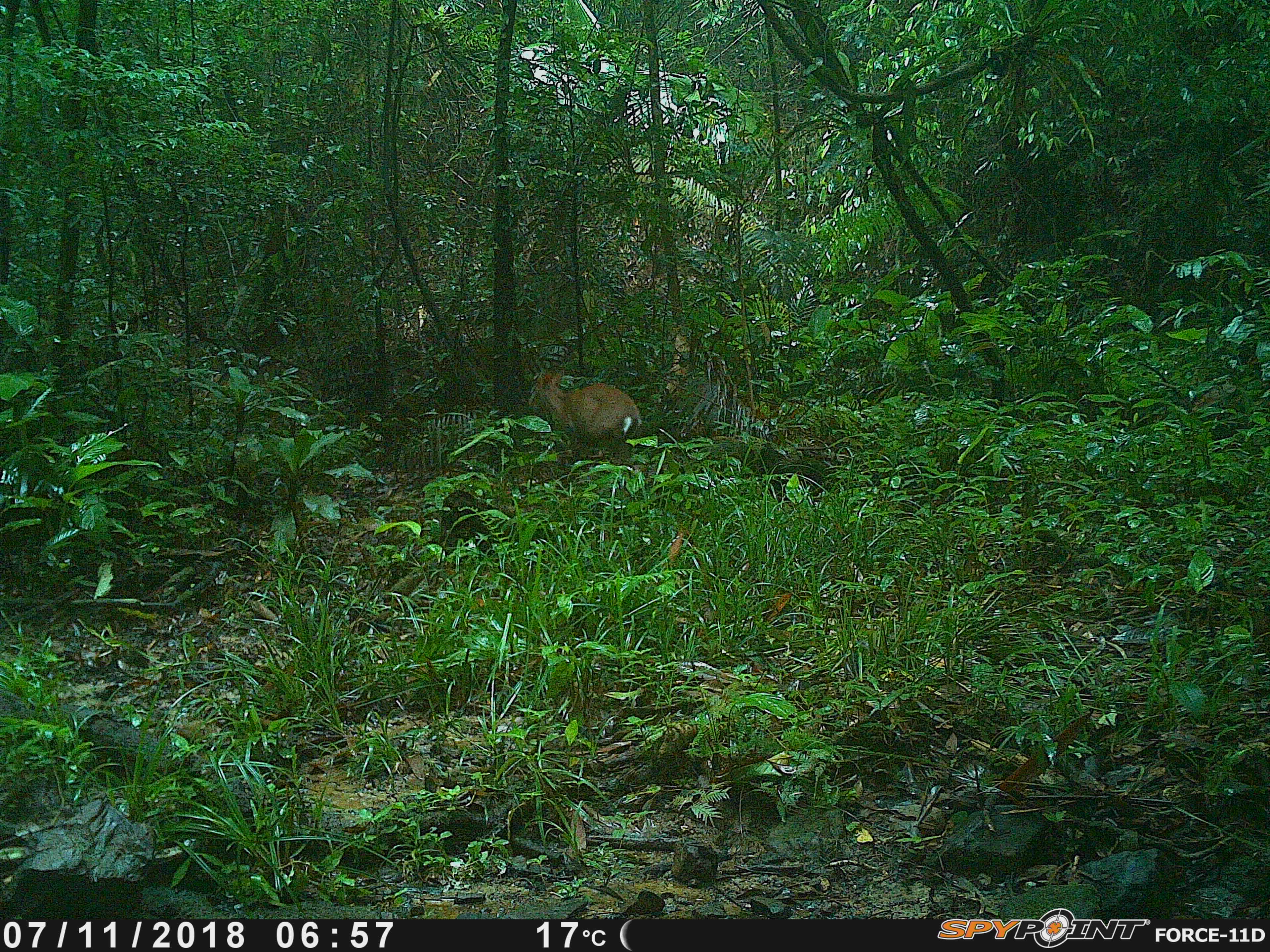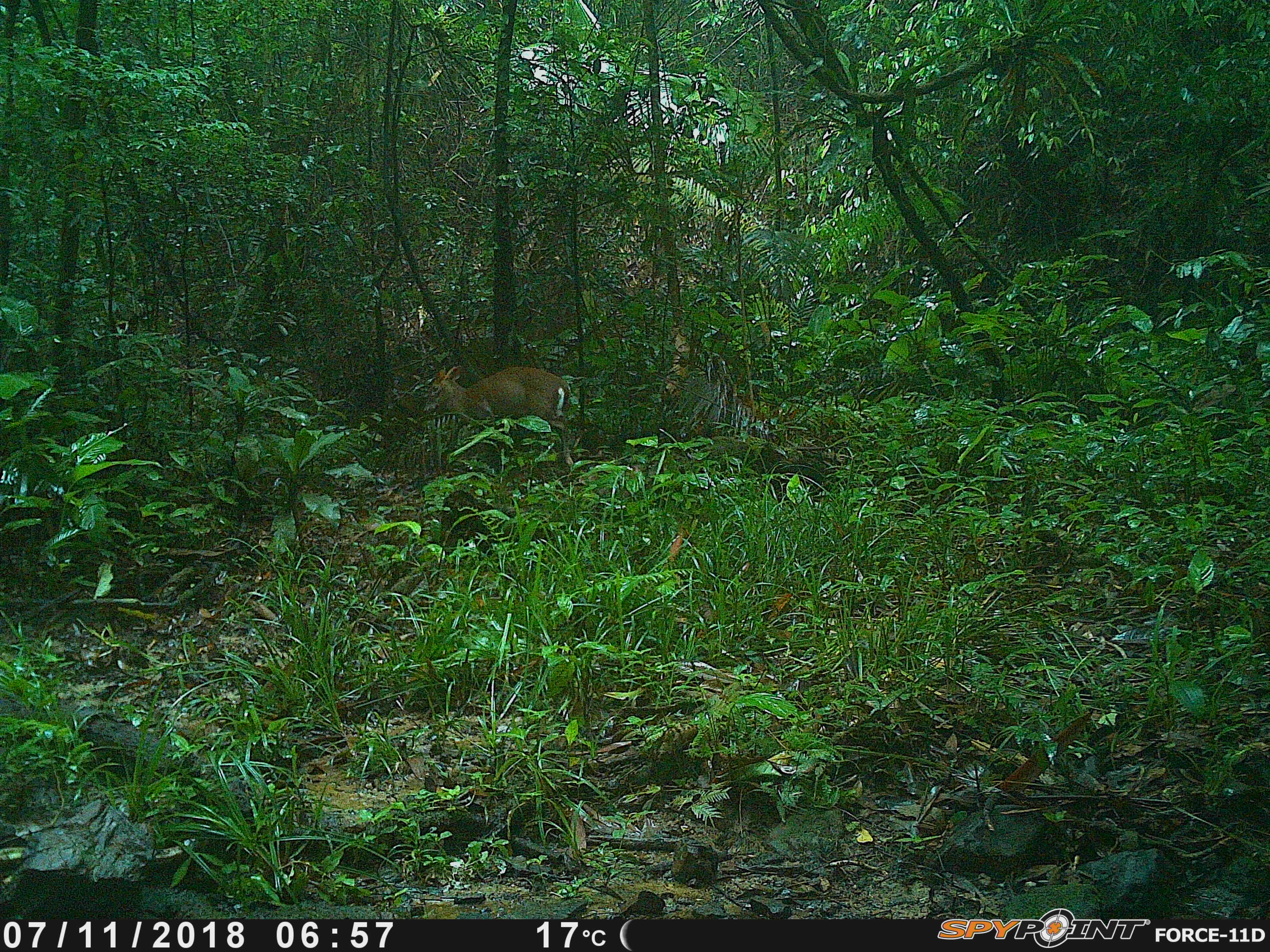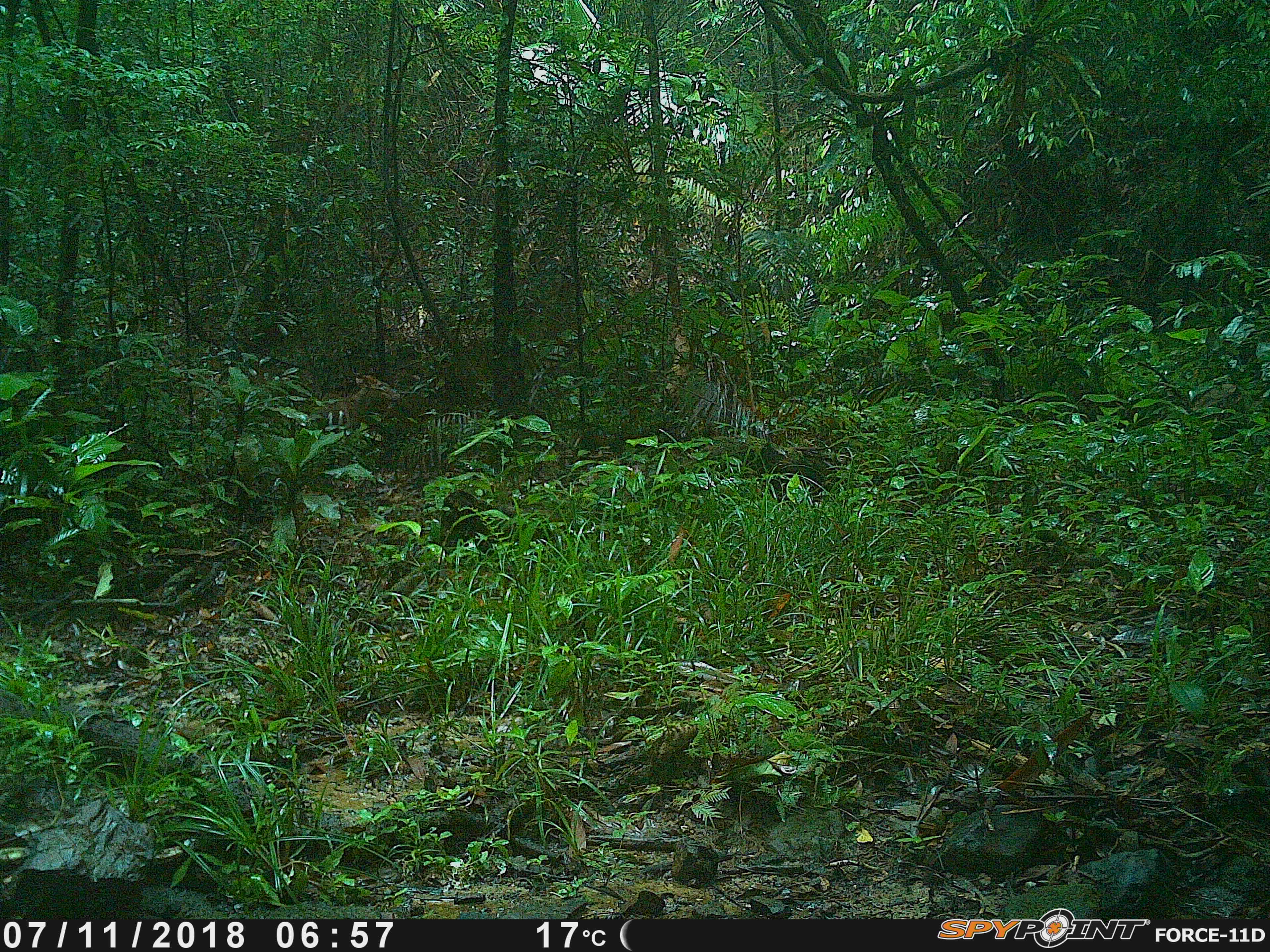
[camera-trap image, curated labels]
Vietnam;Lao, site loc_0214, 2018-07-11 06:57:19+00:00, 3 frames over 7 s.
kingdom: Animalia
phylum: Chordata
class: Mammalia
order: Artiodactyla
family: Cervidae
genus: Muntiacus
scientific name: Muntiacus rooseveltorum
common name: roosevelt's muntjac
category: roosevelts muntjac group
Roosevelts muntjac group (roosevelt's muntjac) (Muntiacus rooseveltorum). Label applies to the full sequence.